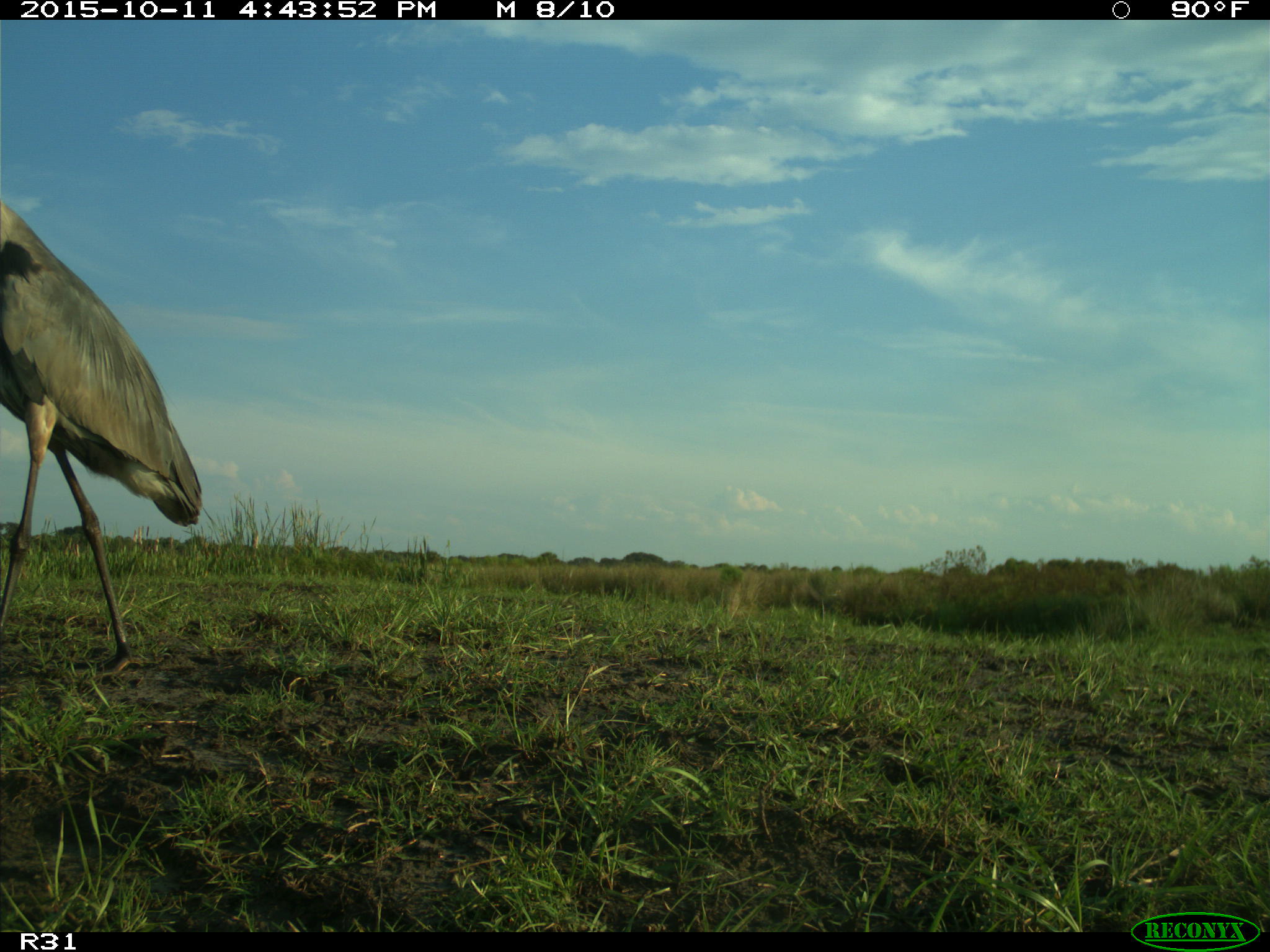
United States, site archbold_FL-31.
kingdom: Animalia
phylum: Chordata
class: Aves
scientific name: Aves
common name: birds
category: unidentified bird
Unidentified bird (birds) (Aves).